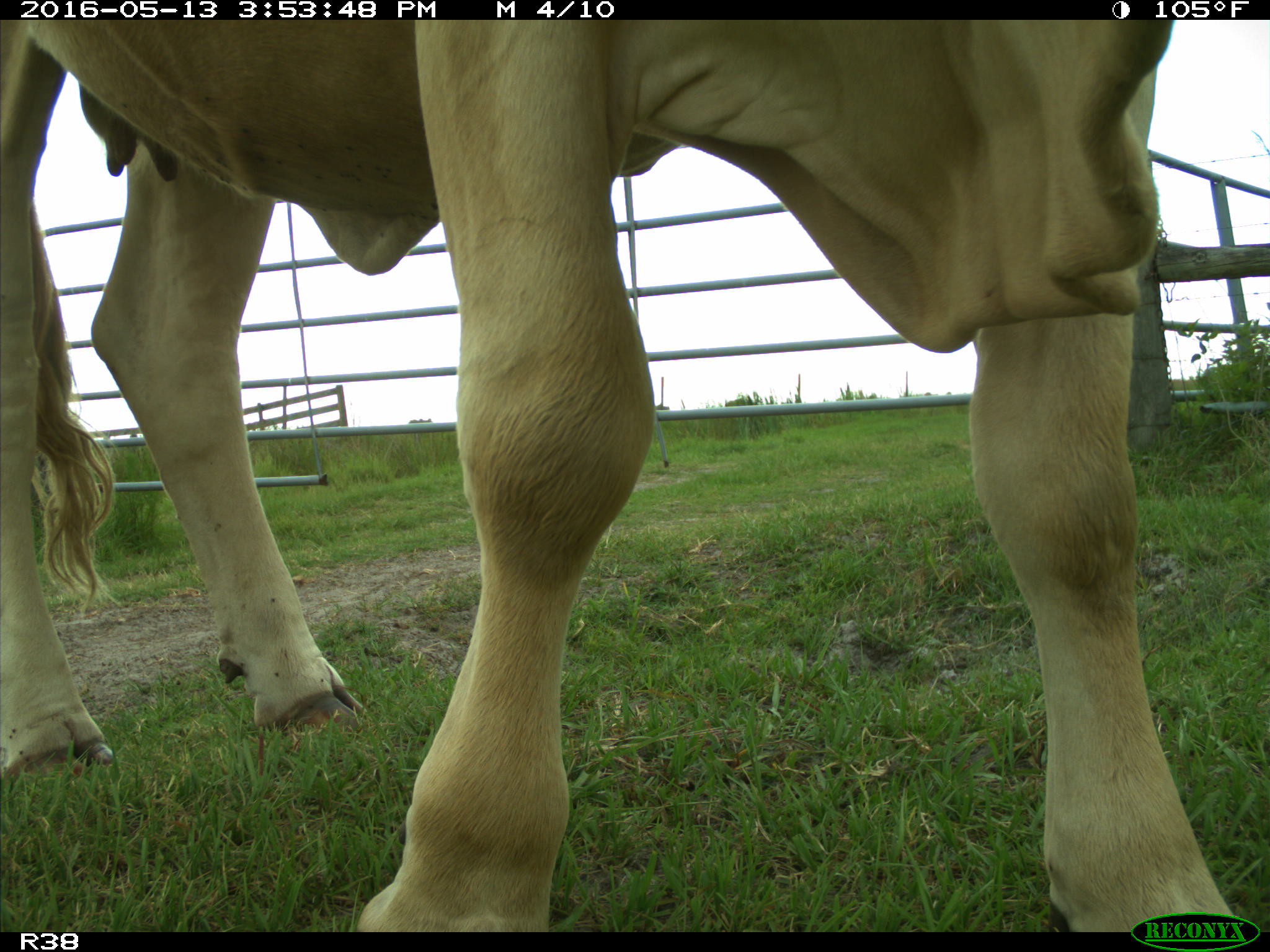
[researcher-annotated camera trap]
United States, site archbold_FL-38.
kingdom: Animalia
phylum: Chordata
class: Mammalia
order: Artiodactyla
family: Bovidae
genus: Bos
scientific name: Bos taurus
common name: domestic cow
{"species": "Bos taurus (domestic cow)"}